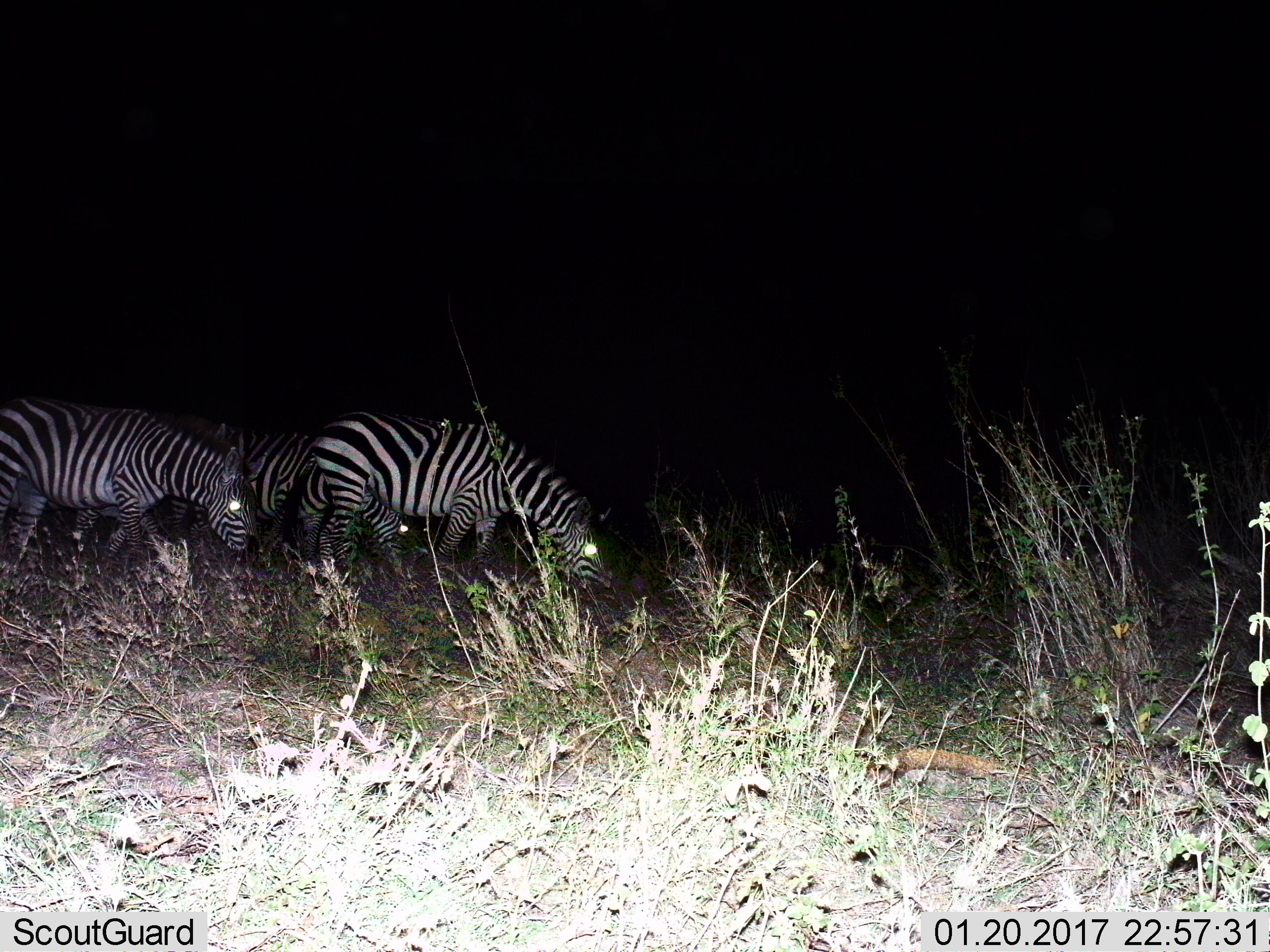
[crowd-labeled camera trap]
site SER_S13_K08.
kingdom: Animalia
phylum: Chordata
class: Mammalia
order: Perissodactyla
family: Equidae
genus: Equus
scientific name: Equus quagga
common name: plains zebra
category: zebraplains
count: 3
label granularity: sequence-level